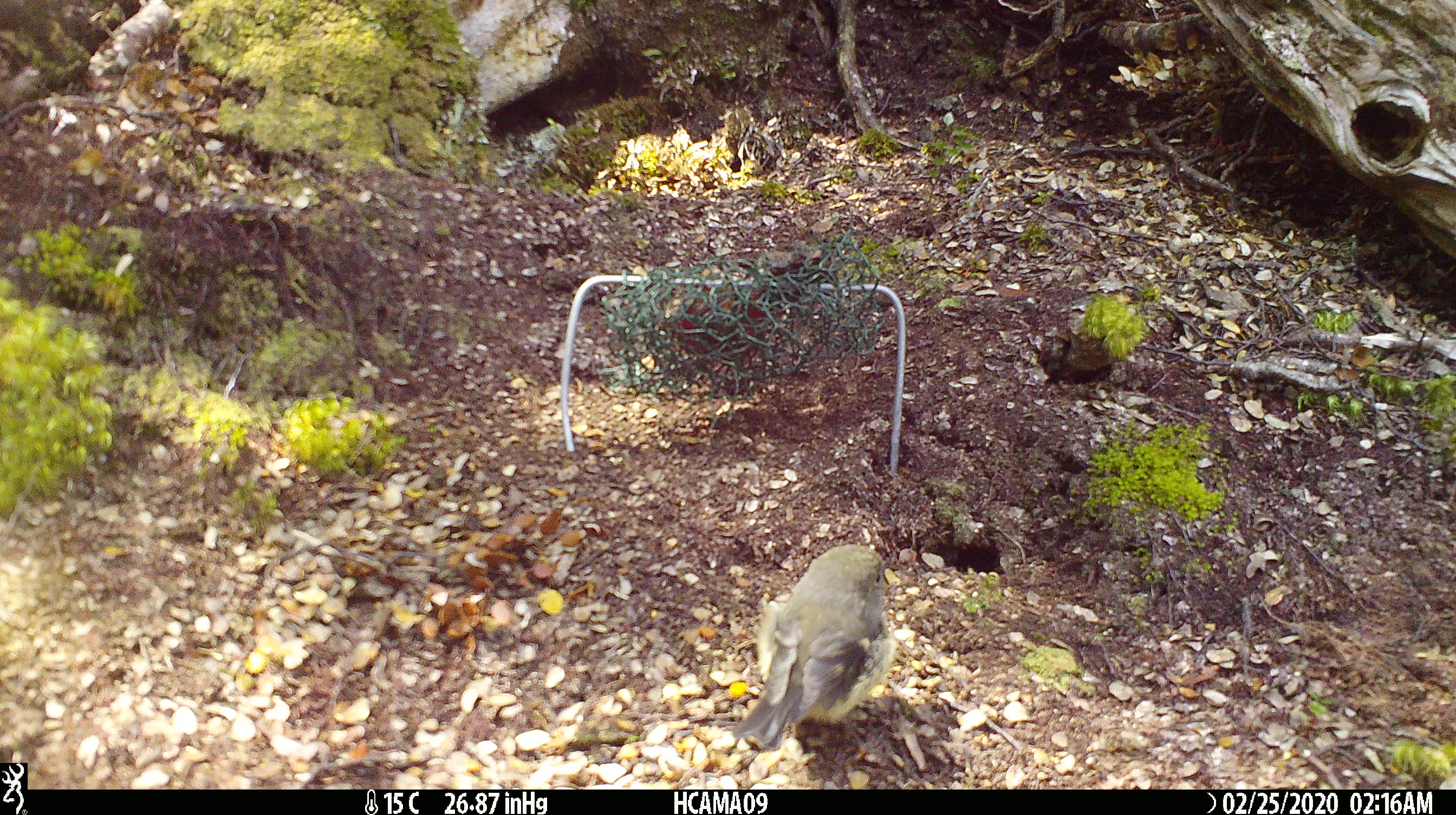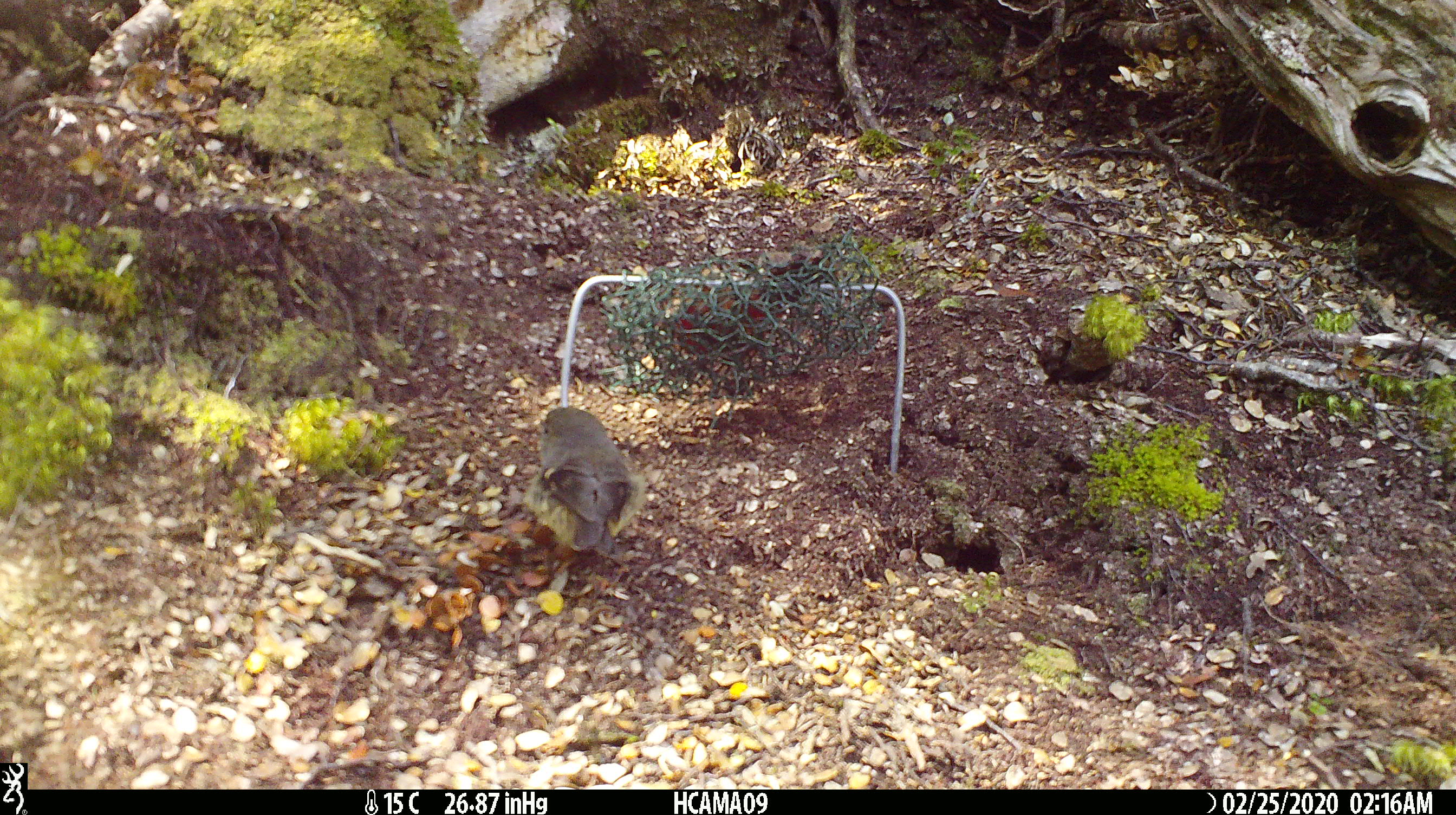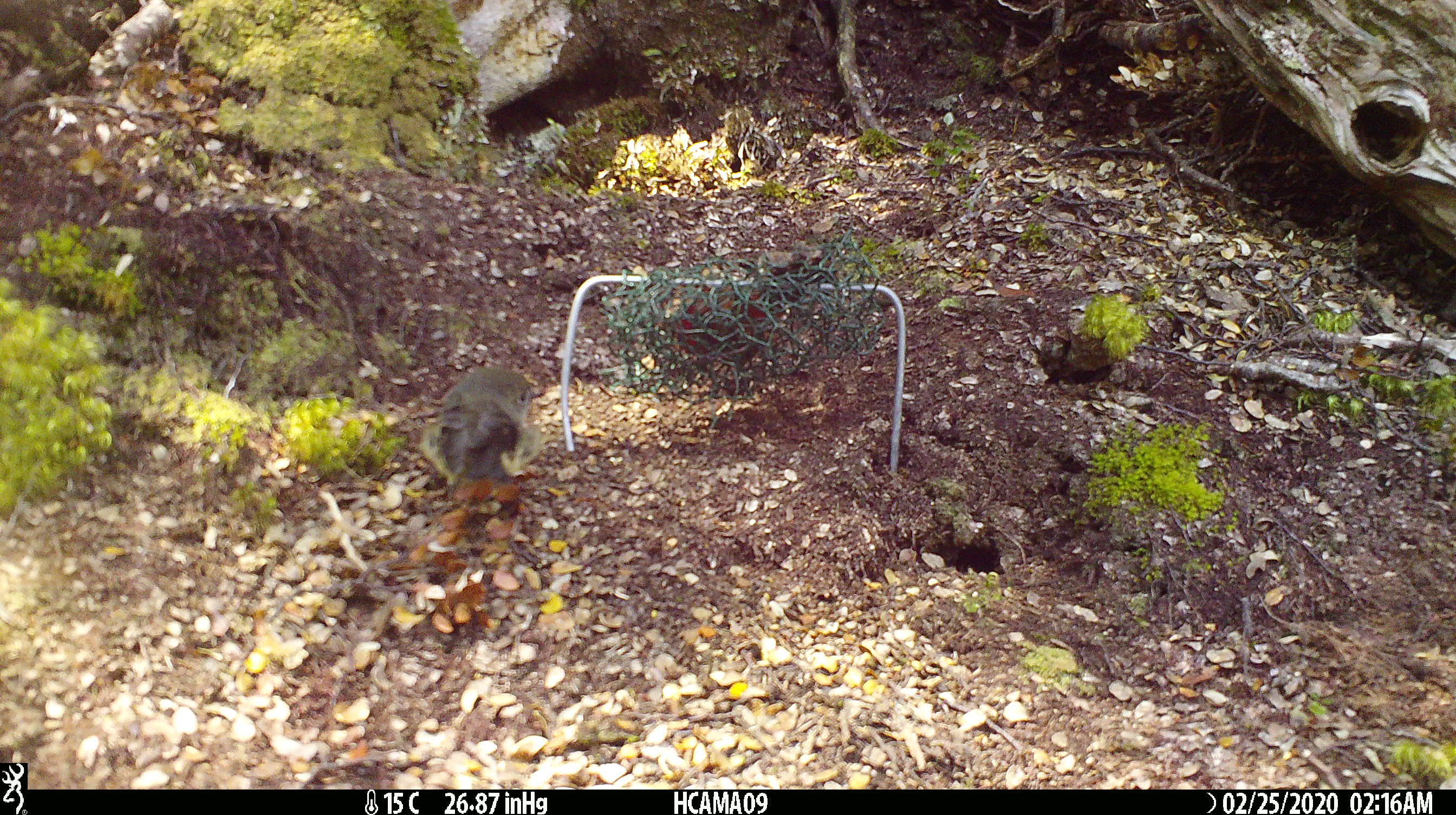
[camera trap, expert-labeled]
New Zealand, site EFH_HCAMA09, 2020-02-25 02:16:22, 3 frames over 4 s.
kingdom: Animalia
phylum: Chordata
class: Aves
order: Passeriformes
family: Petroicidae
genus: Petroica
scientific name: Petroica macrocephala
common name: tomtit